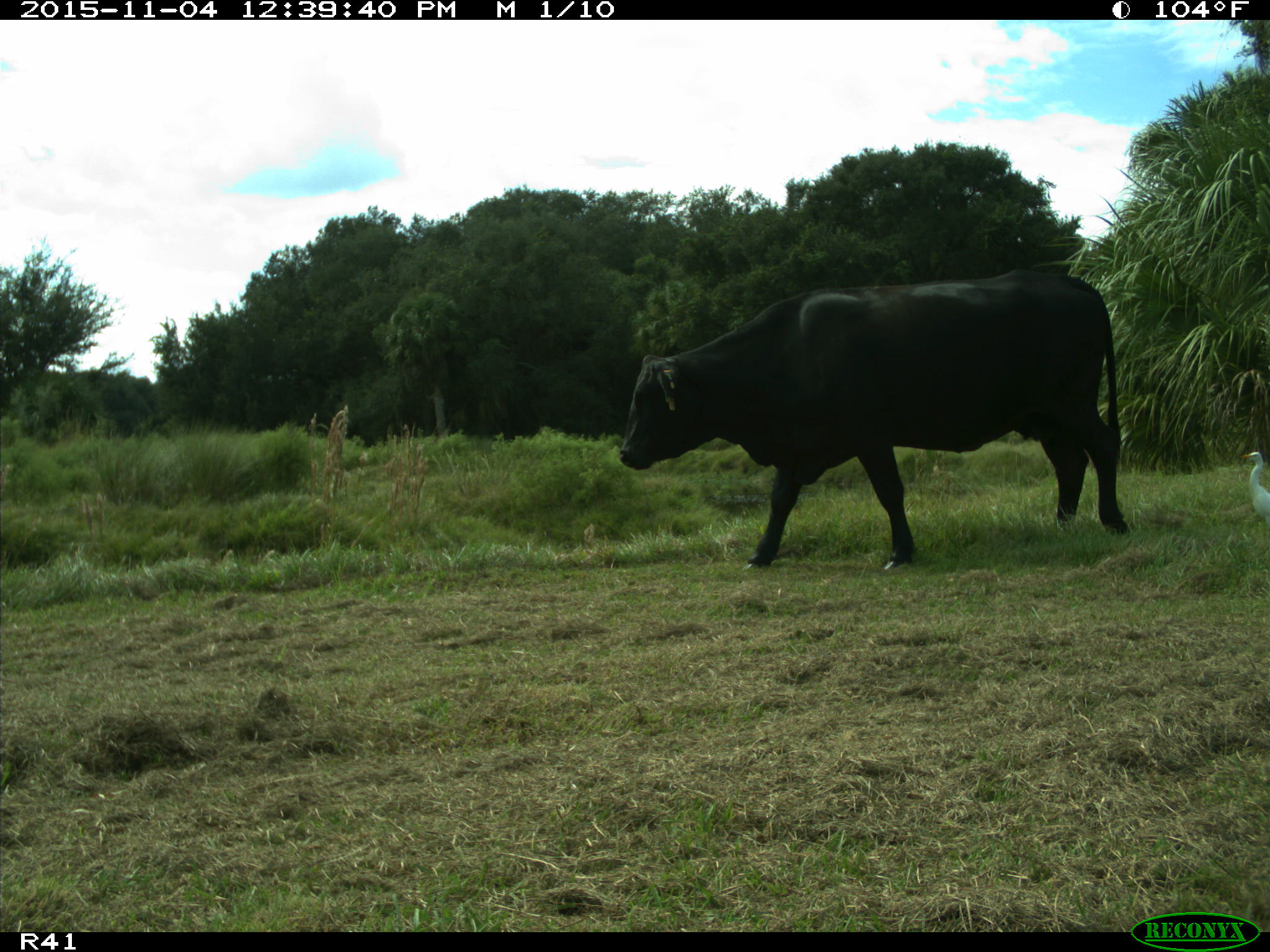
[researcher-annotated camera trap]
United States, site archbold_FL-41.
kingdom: Animalia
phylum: Chordata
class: Mammalia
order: Artiodactyla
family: Bovidae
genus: Bos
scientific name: Bos taurus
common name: domestic cow